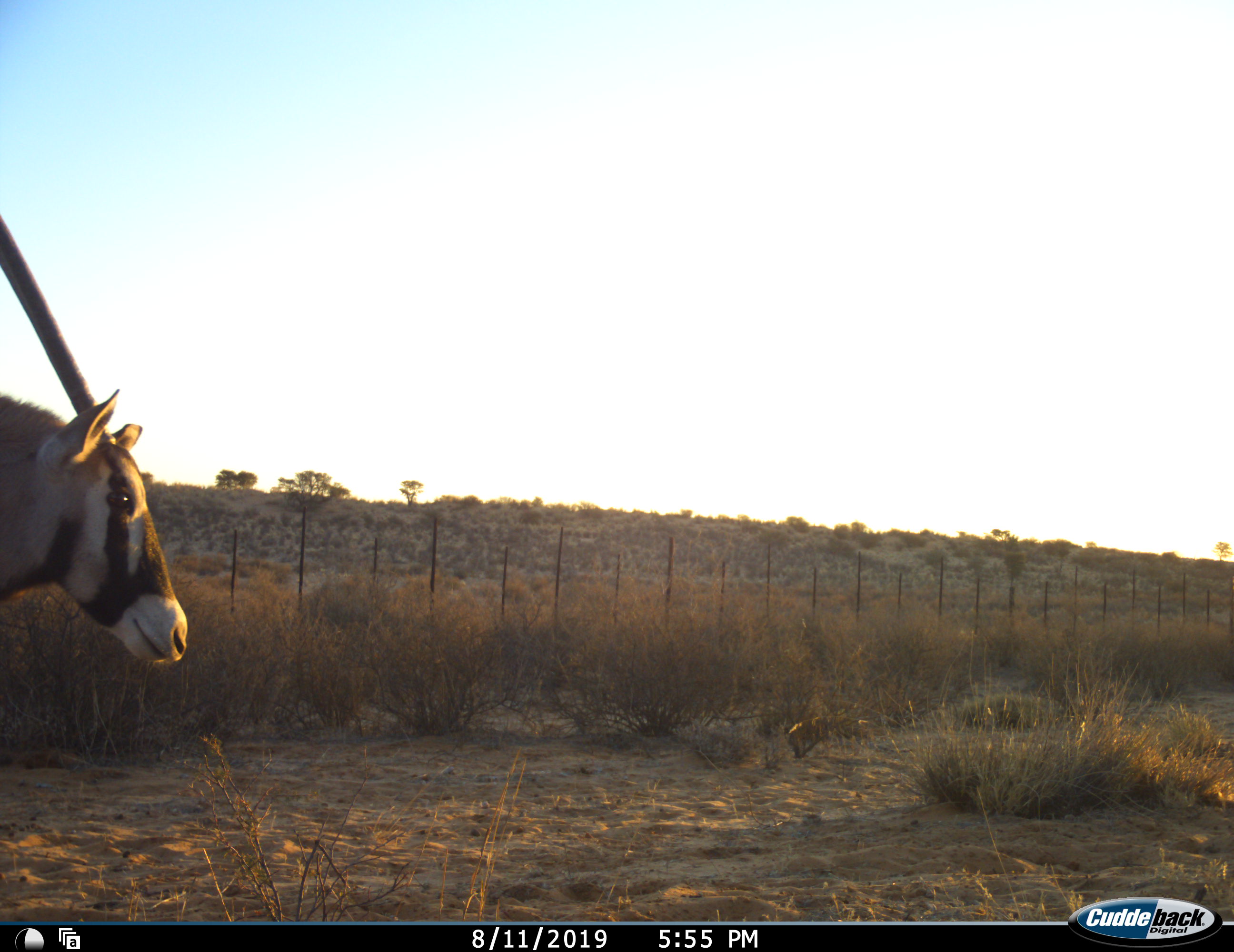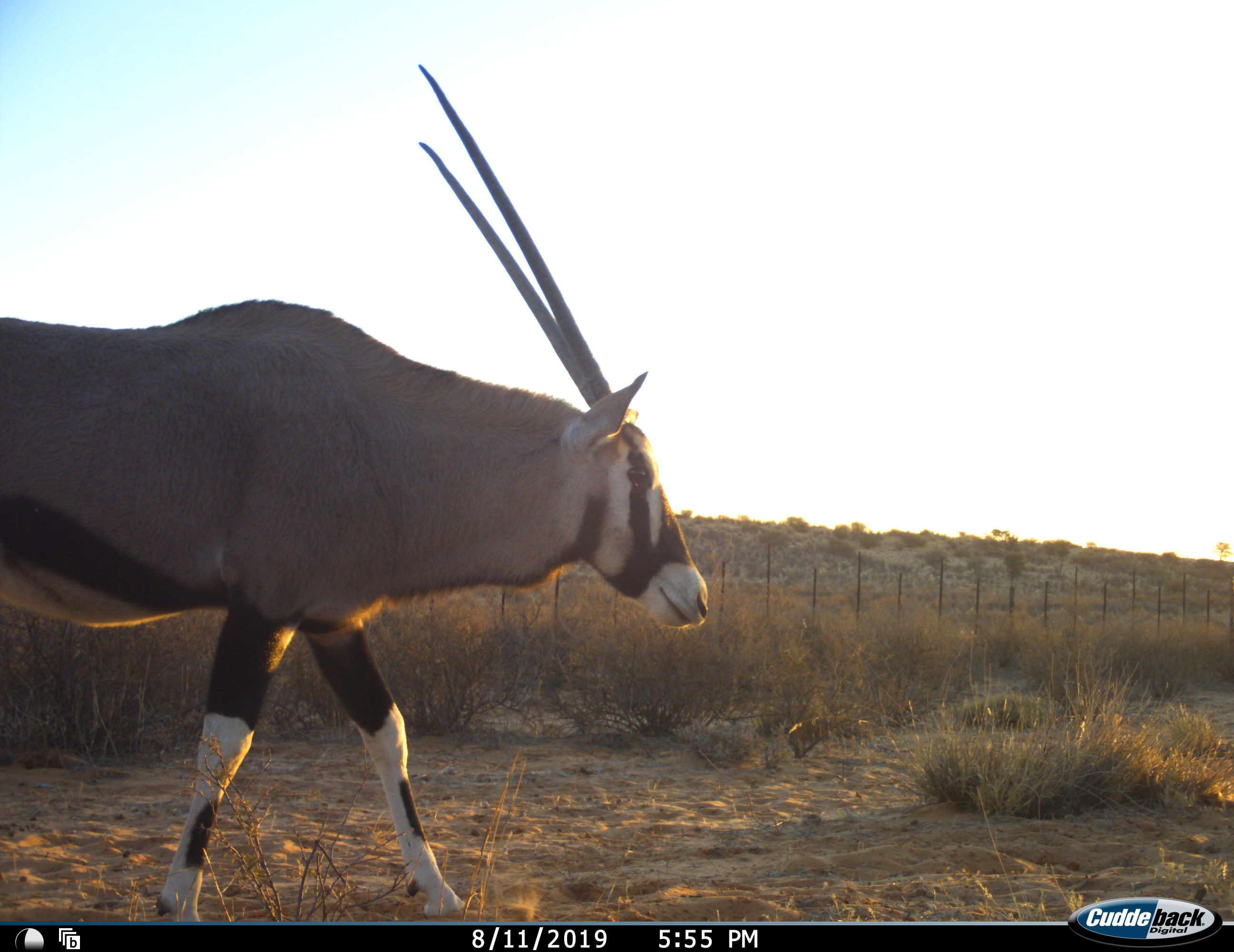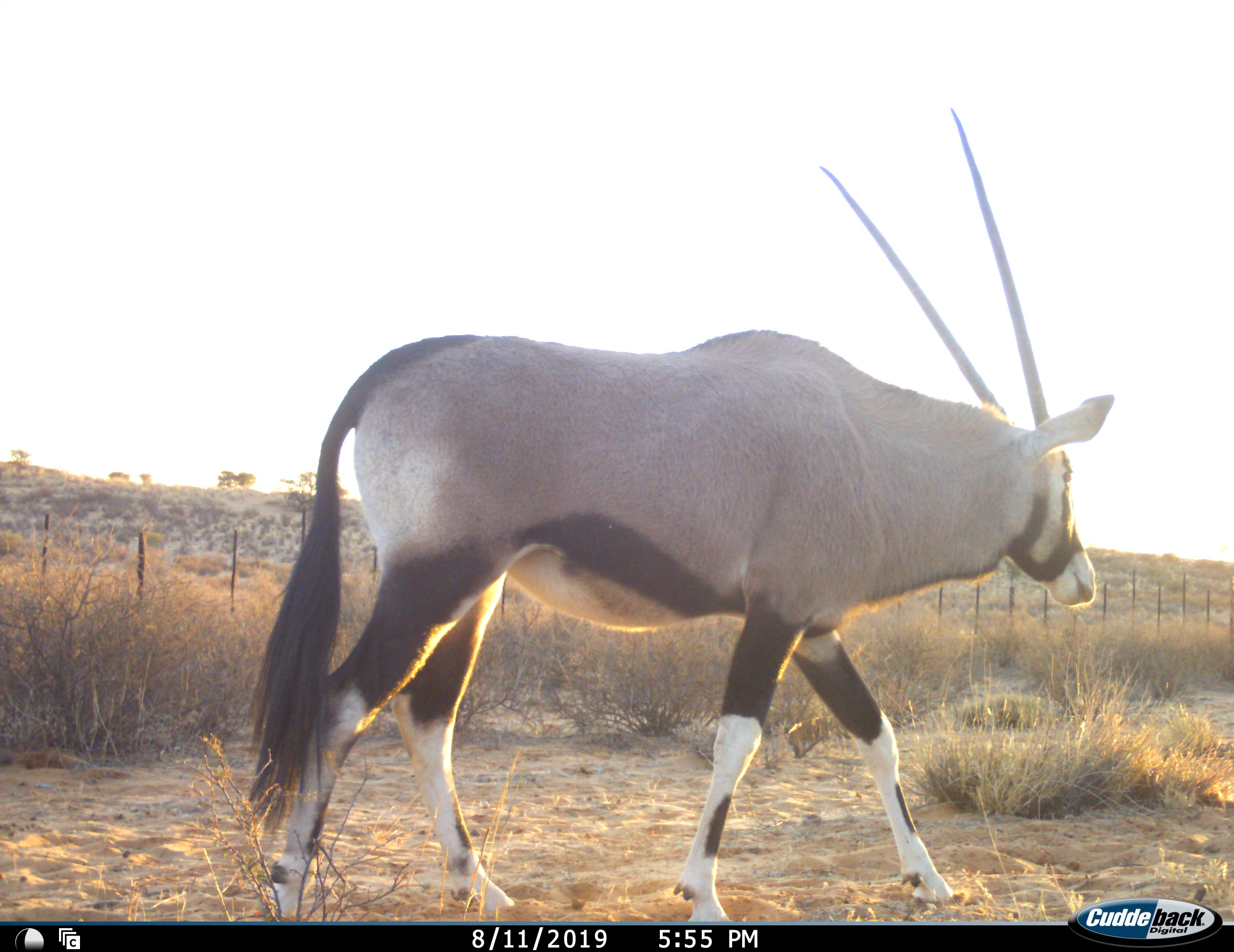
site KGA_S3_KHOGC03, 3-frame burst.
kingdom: Animalia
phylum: Chordata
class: Mammalia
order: Artiodactyla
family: Bovidae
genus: Oryx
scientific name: Oryx gazella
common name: gemsbok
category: oryx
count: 1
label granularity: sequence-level